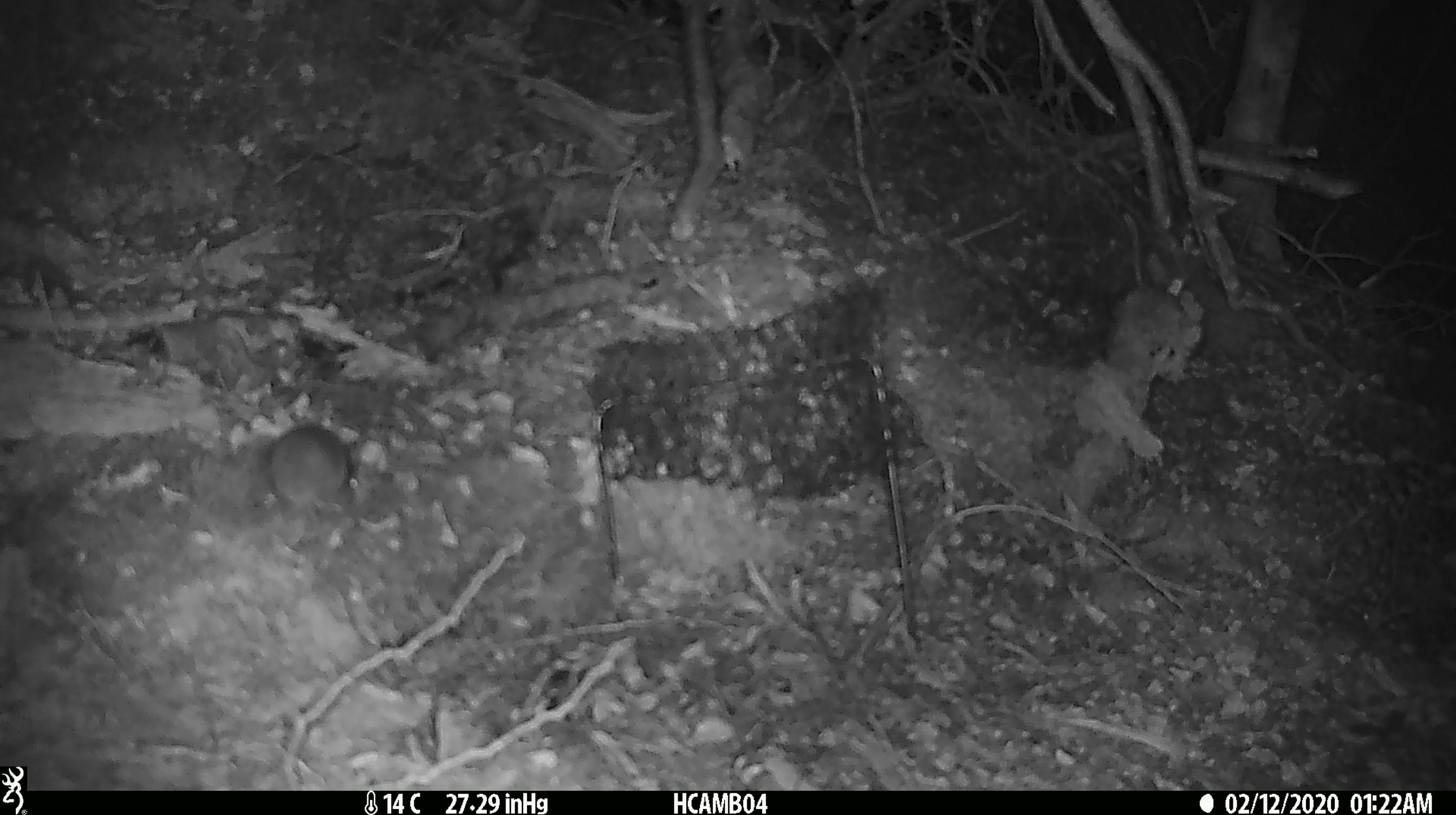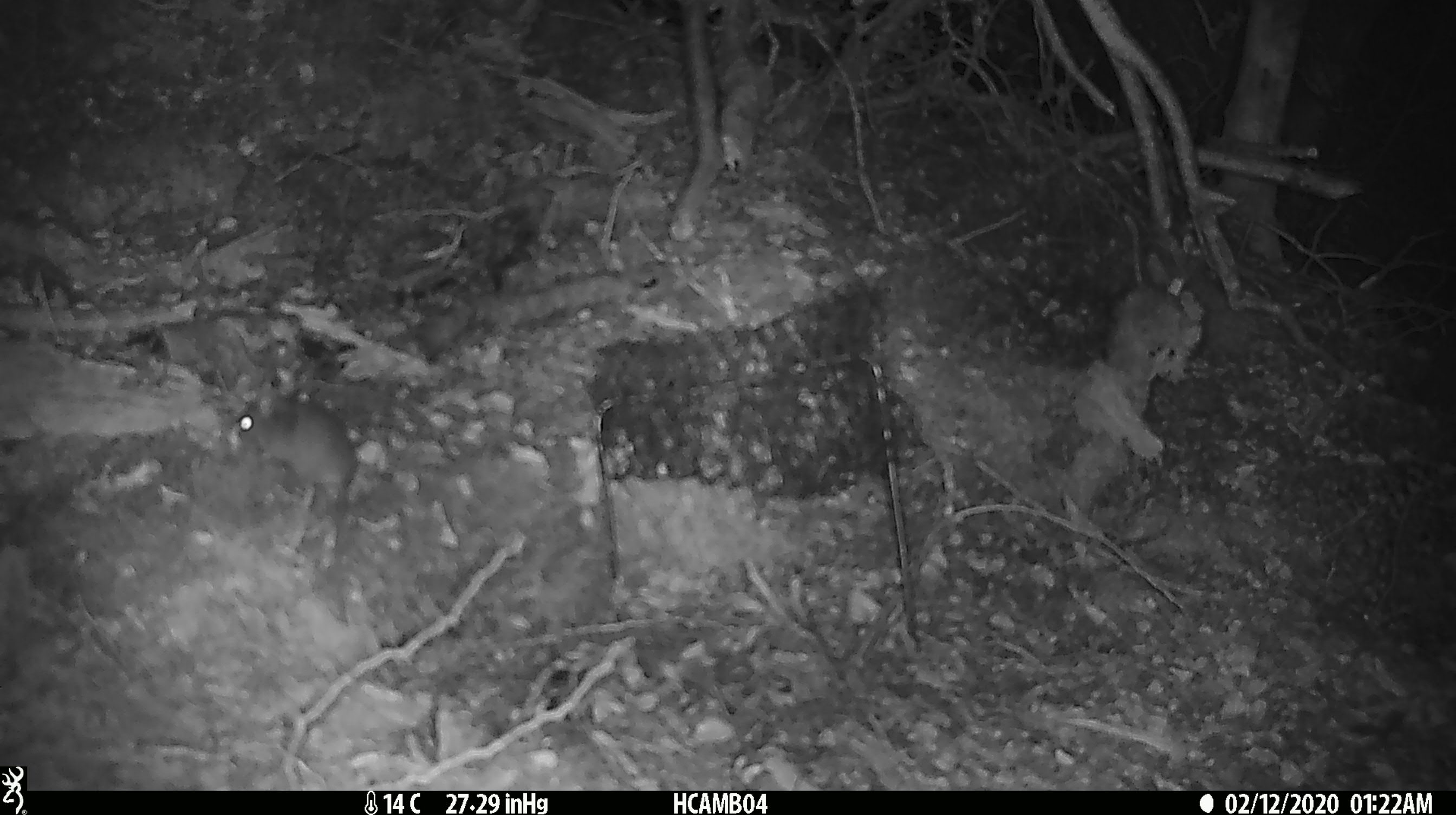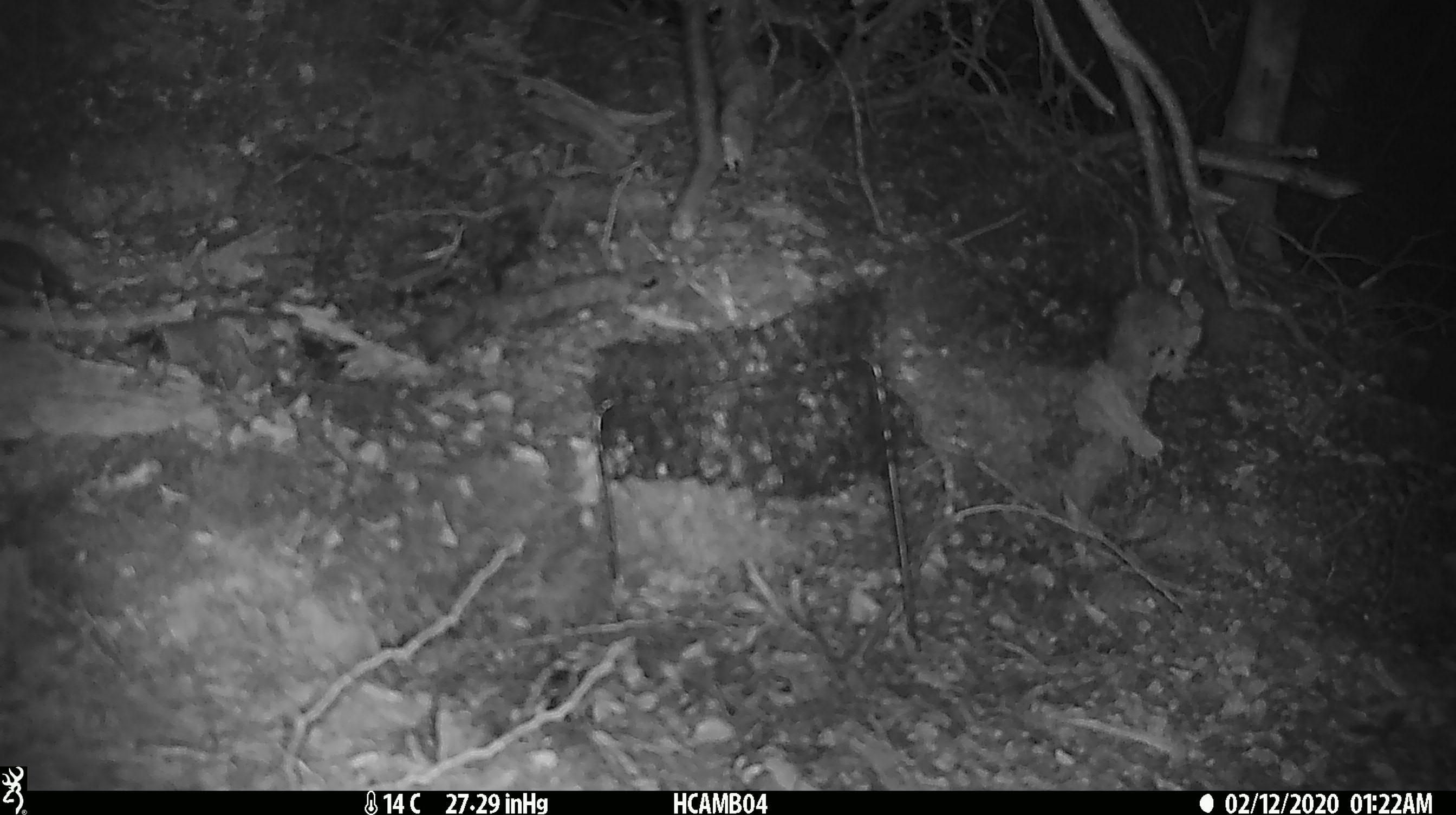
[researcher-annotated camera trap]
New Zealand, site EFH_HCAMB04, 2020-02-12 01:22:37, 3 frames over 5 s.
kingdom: Animalia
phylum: Chordata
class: Mammalia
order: Rodentia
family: Muridae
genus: Mus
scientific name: Mus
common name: mouse